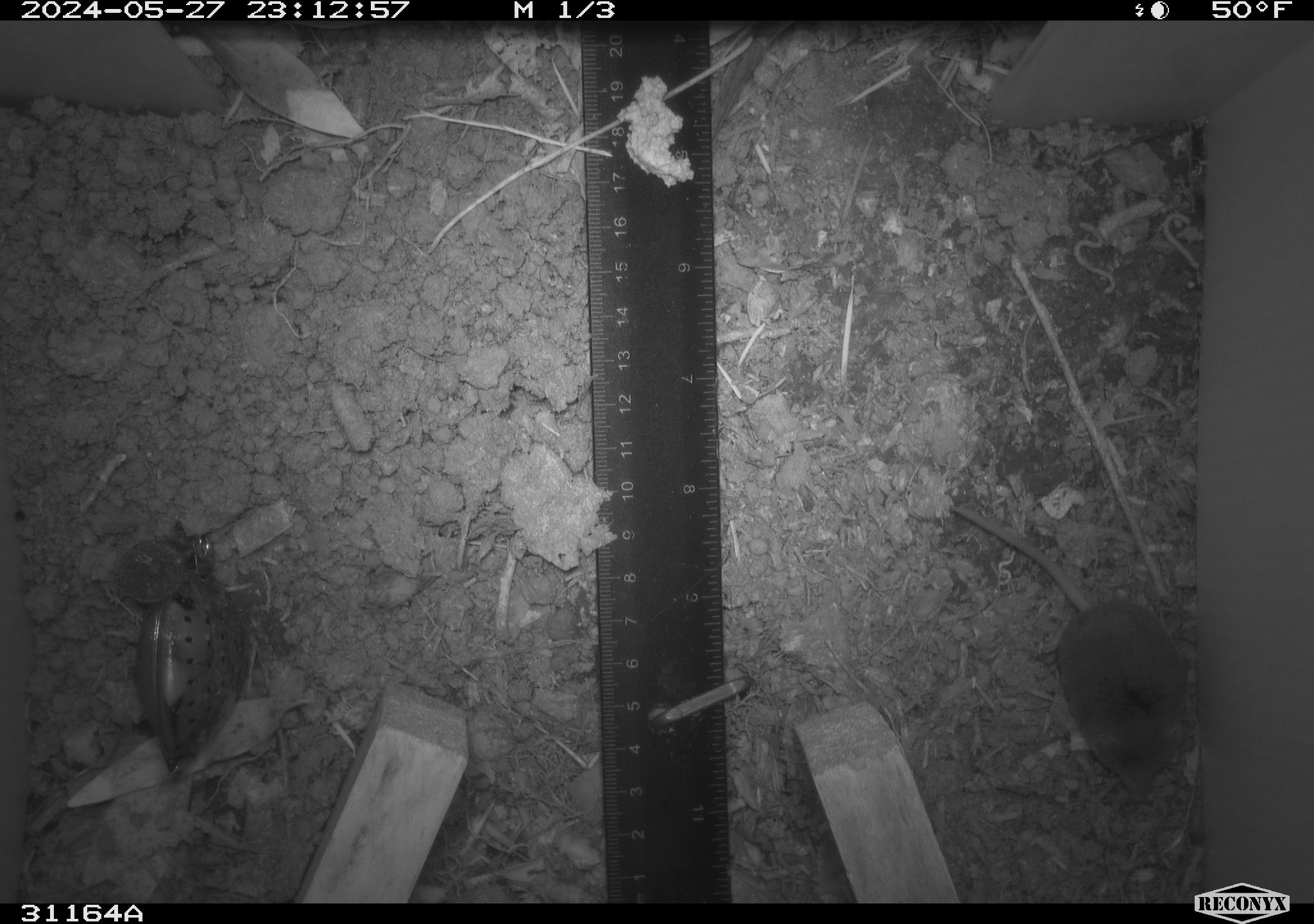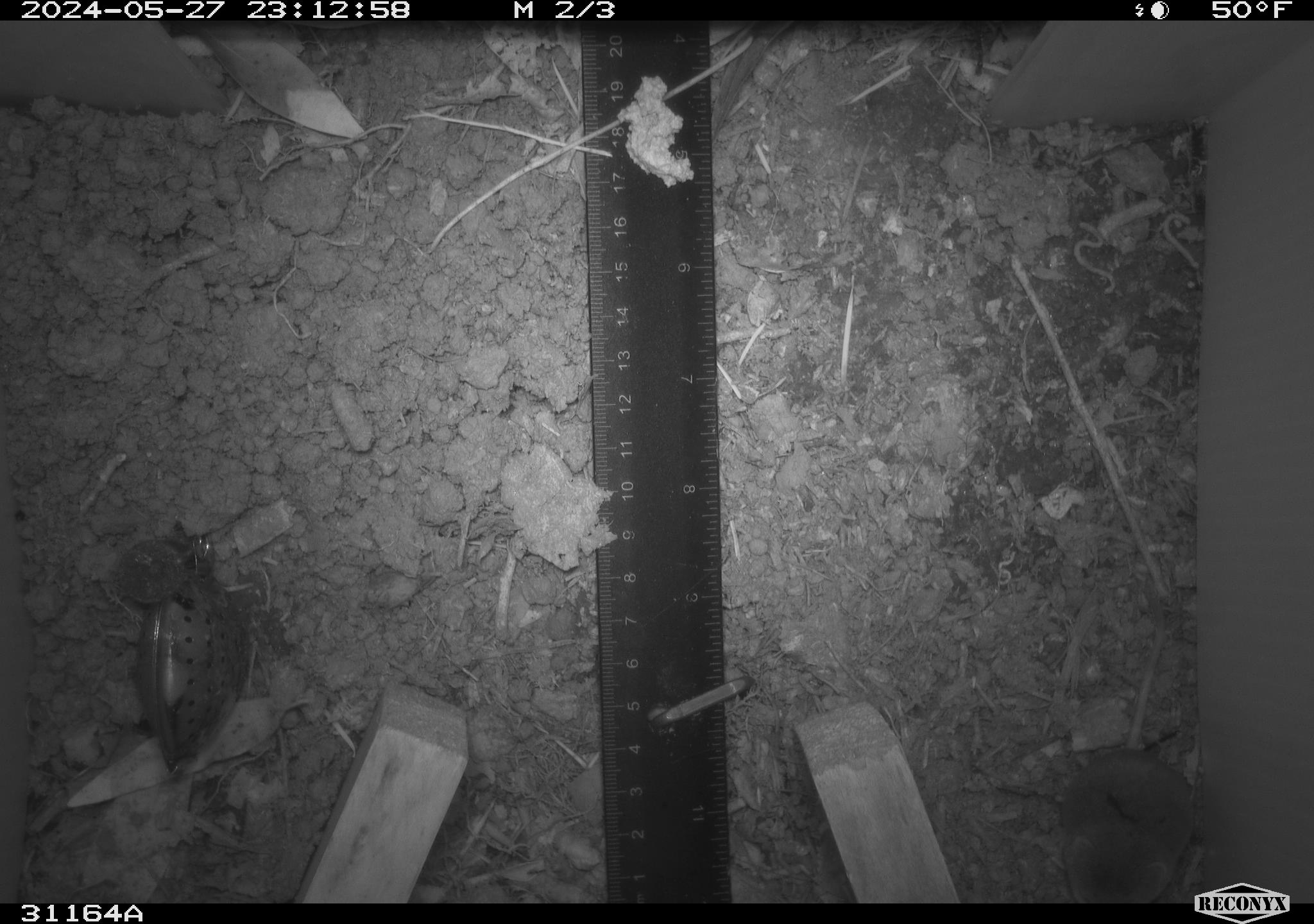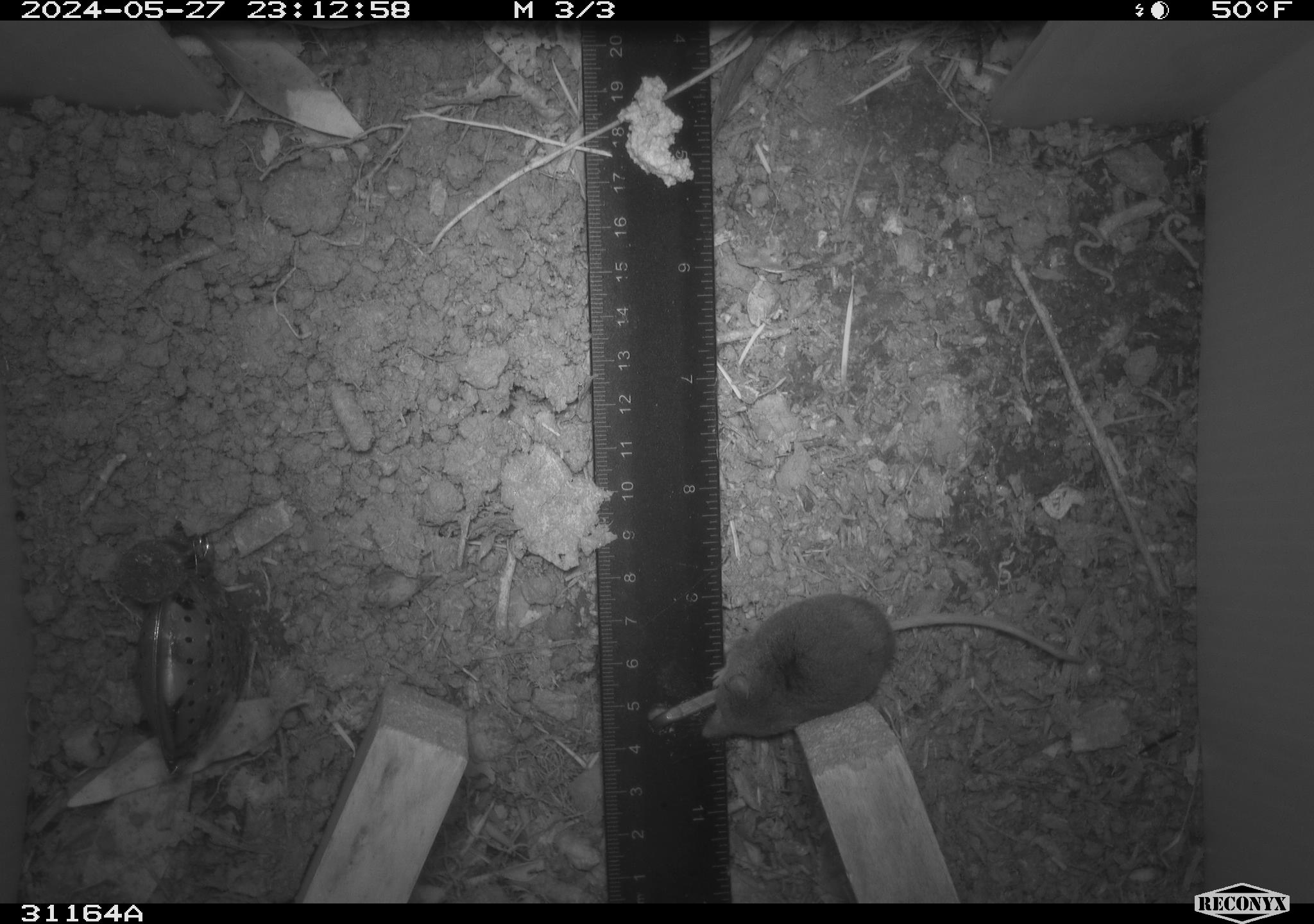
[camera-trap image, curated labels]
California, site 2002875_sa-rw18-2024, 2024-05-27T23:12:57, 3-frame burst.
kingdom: Animalia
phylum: Chordata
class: Mammalia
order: Eulipotyphla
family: Soricidae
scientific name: Soricidae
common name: shrews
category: soricidae family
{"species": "soricidae family (shrews) (Soricidae)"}